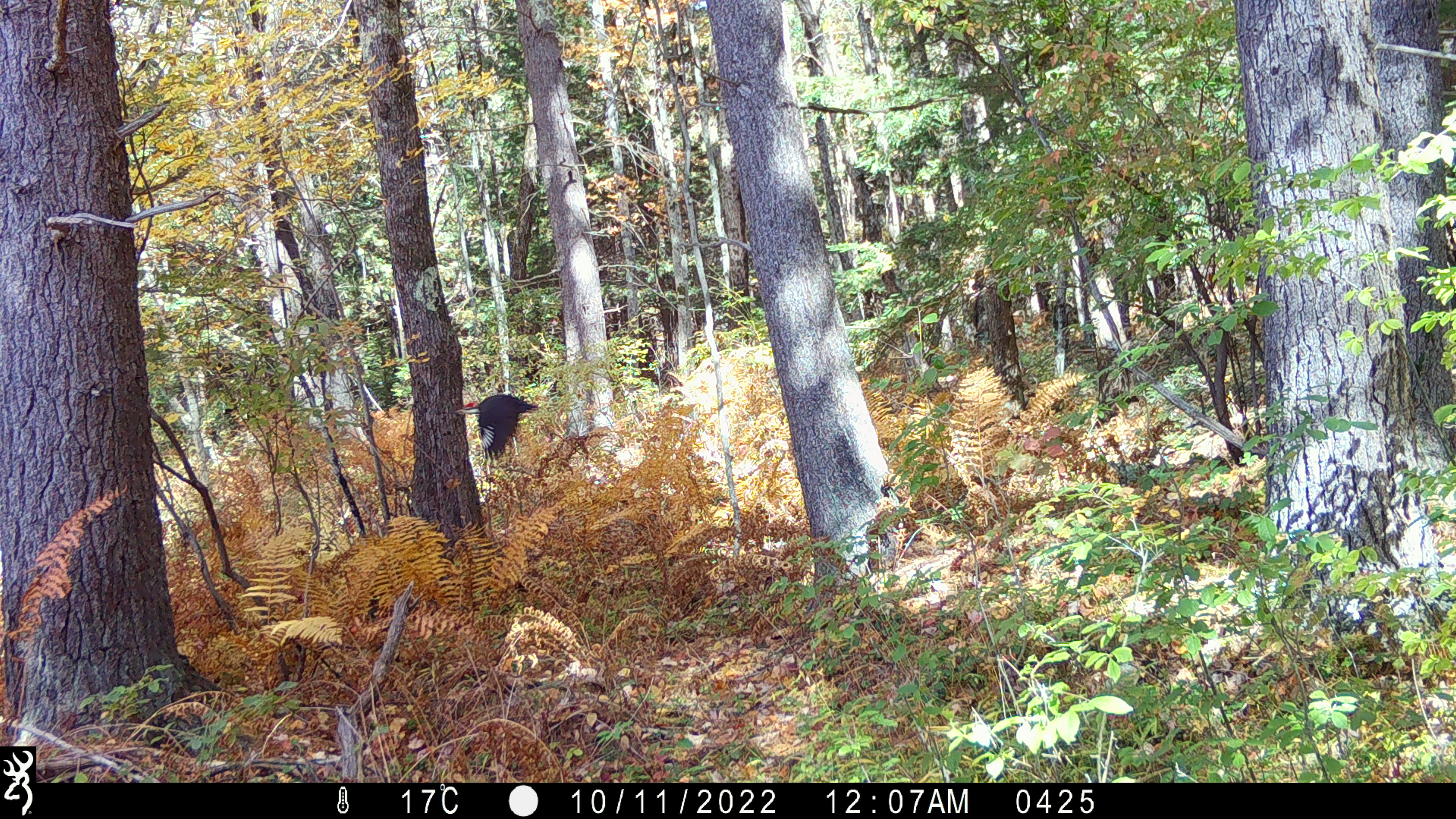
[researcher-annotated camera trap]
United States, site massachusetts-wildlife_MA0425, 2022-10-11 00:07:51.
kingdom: Animalia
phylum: Chordata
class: Aves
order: Piciformes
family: Picidae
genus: Dryocopus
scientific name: Dryocopus pileatus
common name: pileated woodpecker